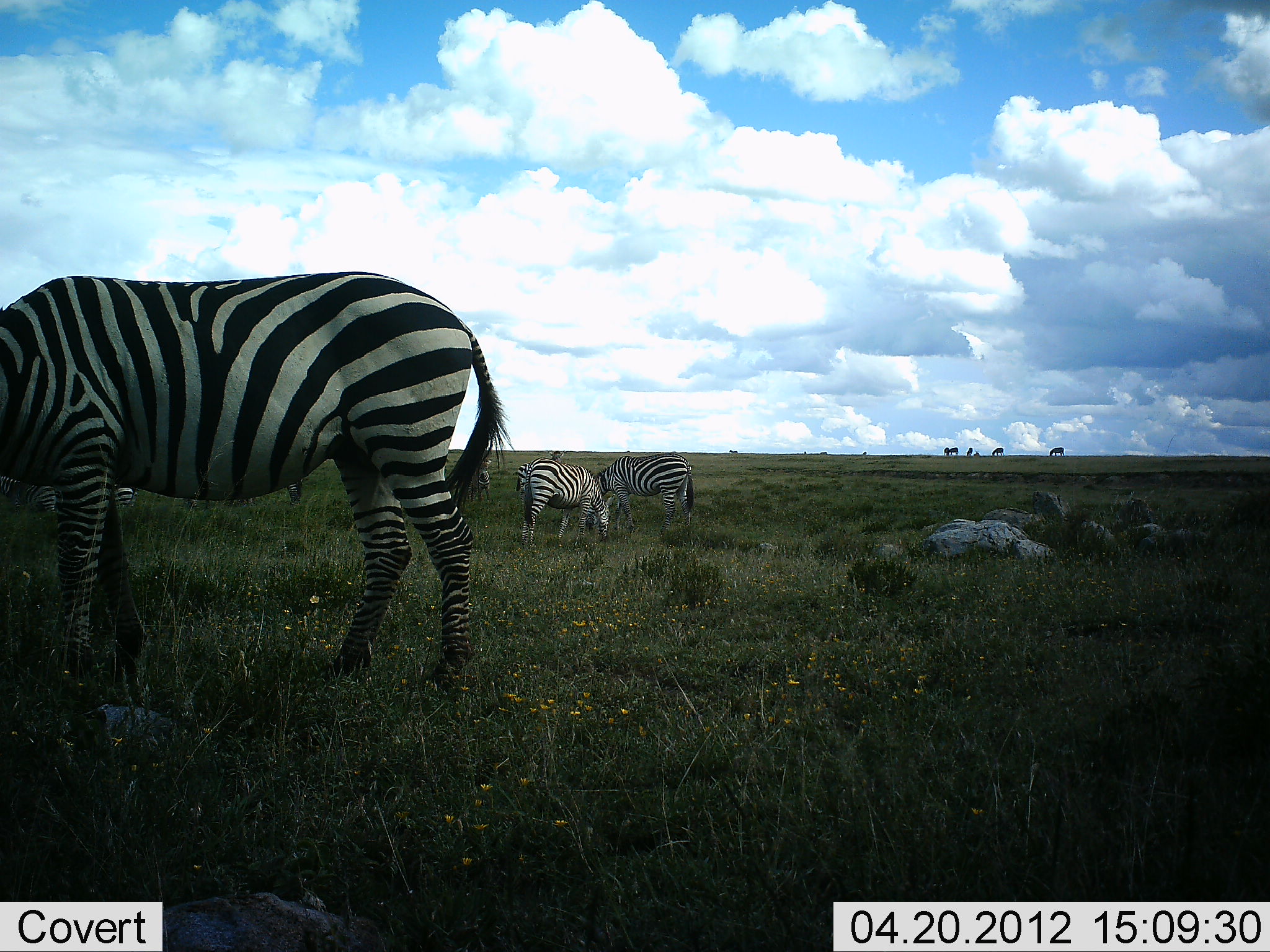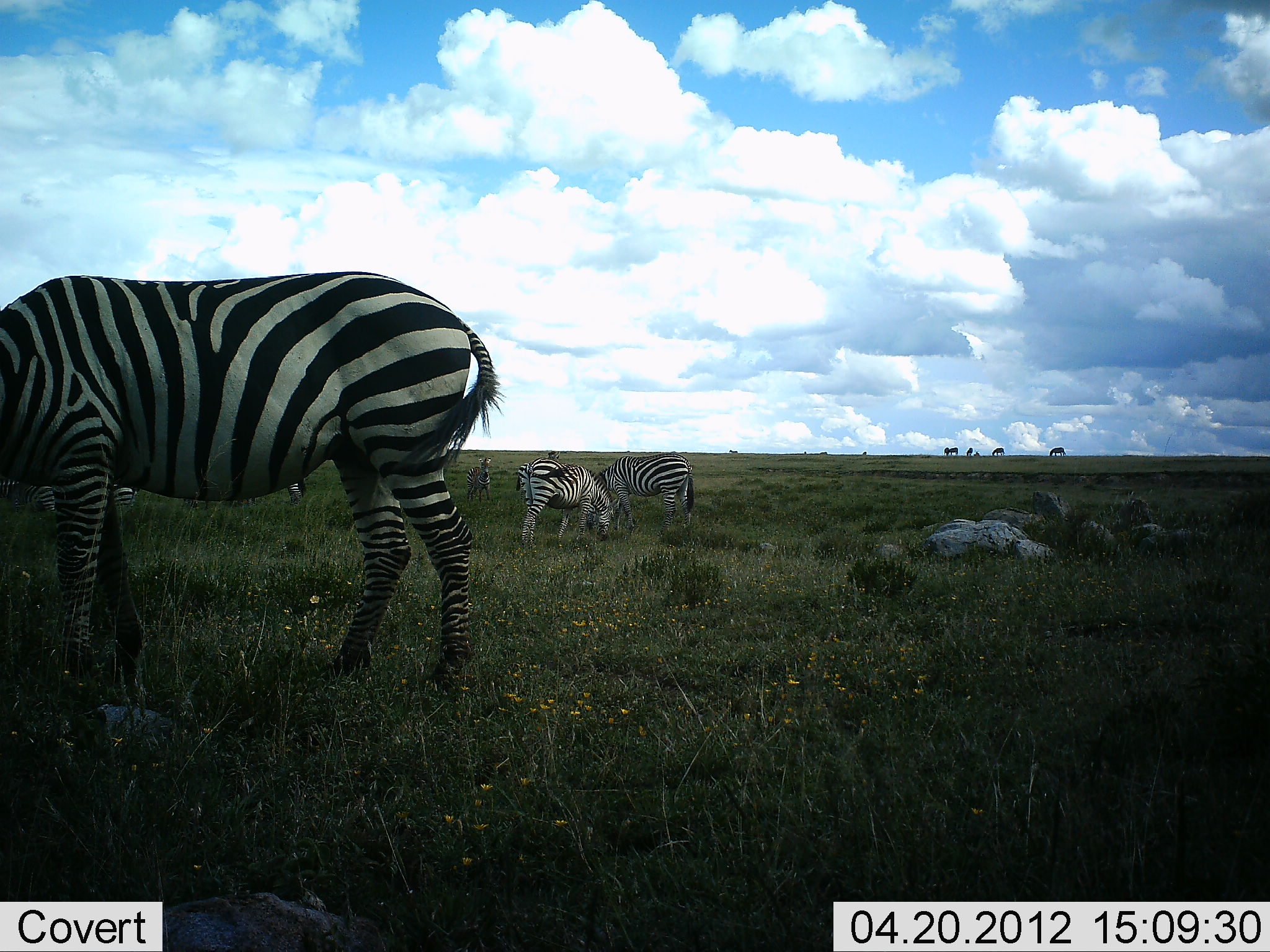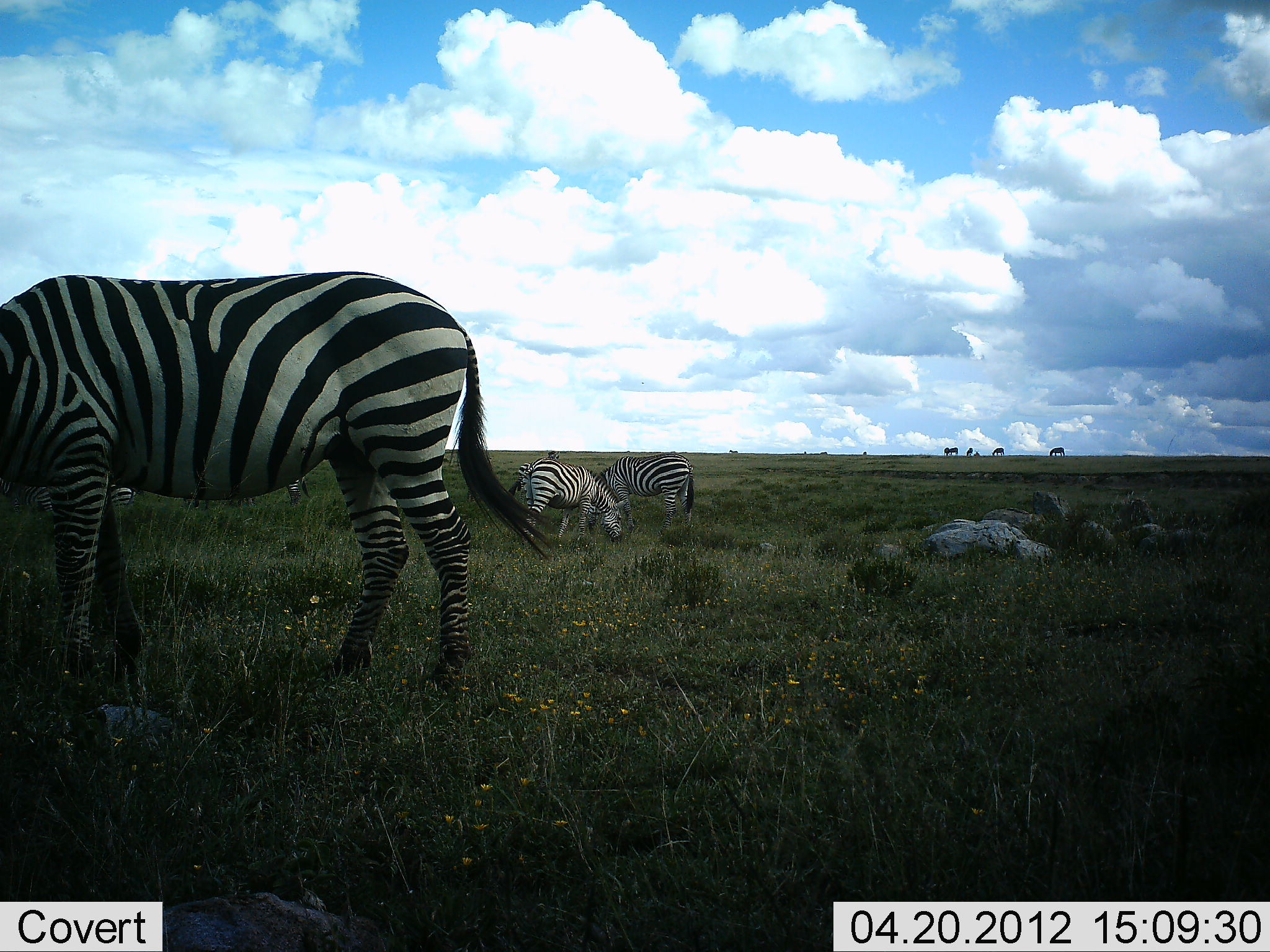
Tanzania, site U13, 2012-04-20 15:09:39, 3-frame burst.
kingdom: Animalia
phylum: Chordata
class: Mammalia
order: Perissodactyla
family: Equidae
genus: Equus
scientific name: Equus quagga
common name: plains zebra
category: zebra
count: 8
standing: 40%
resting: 20%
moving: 7%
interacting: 0%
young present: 13%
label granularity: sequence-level